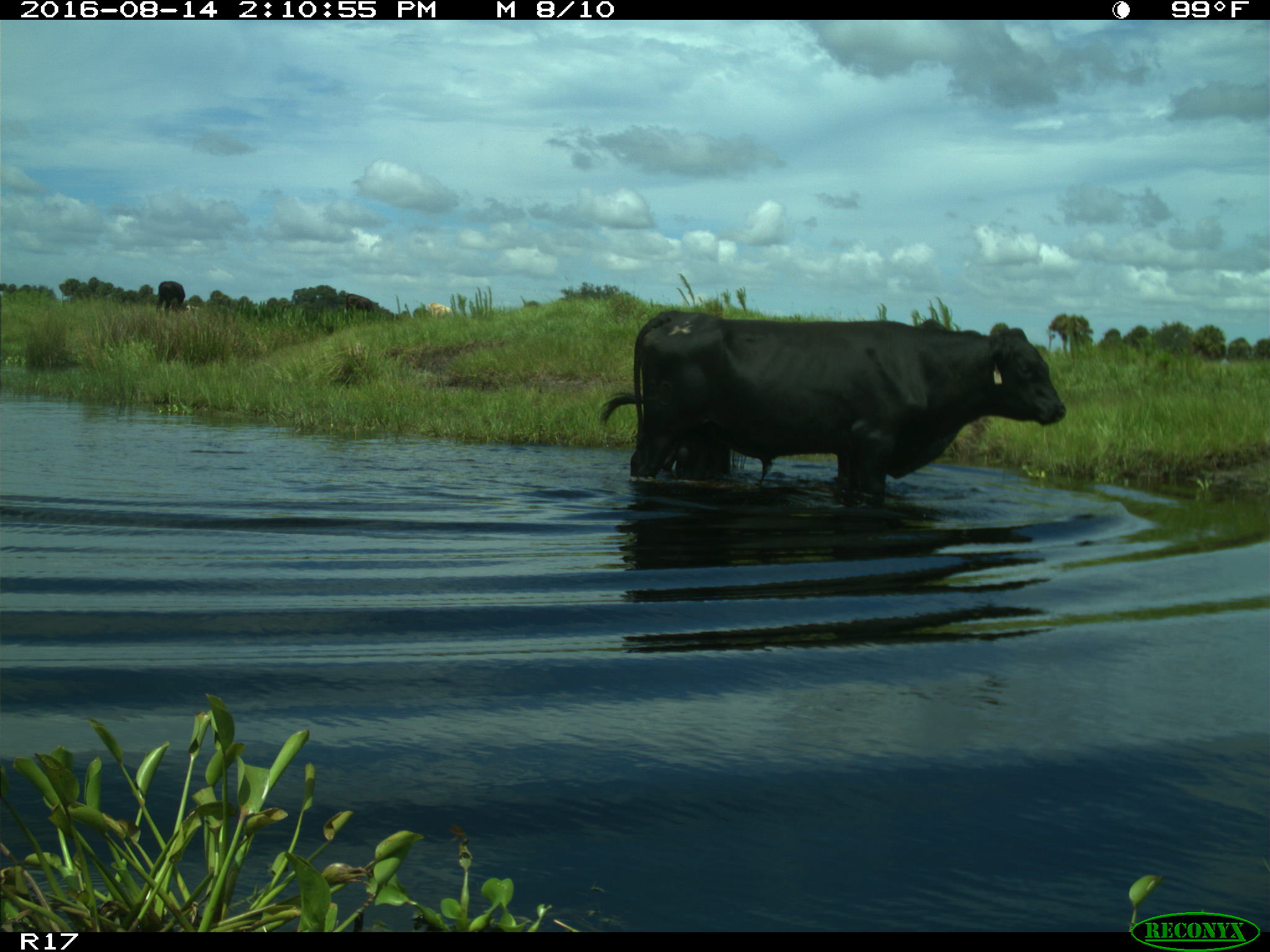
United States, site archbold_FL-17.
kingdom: Animalia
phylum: Chordata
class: Mammalia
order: Artiodactyla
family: Bovidae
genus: Bos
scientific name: Bos taurus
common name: domestic cow